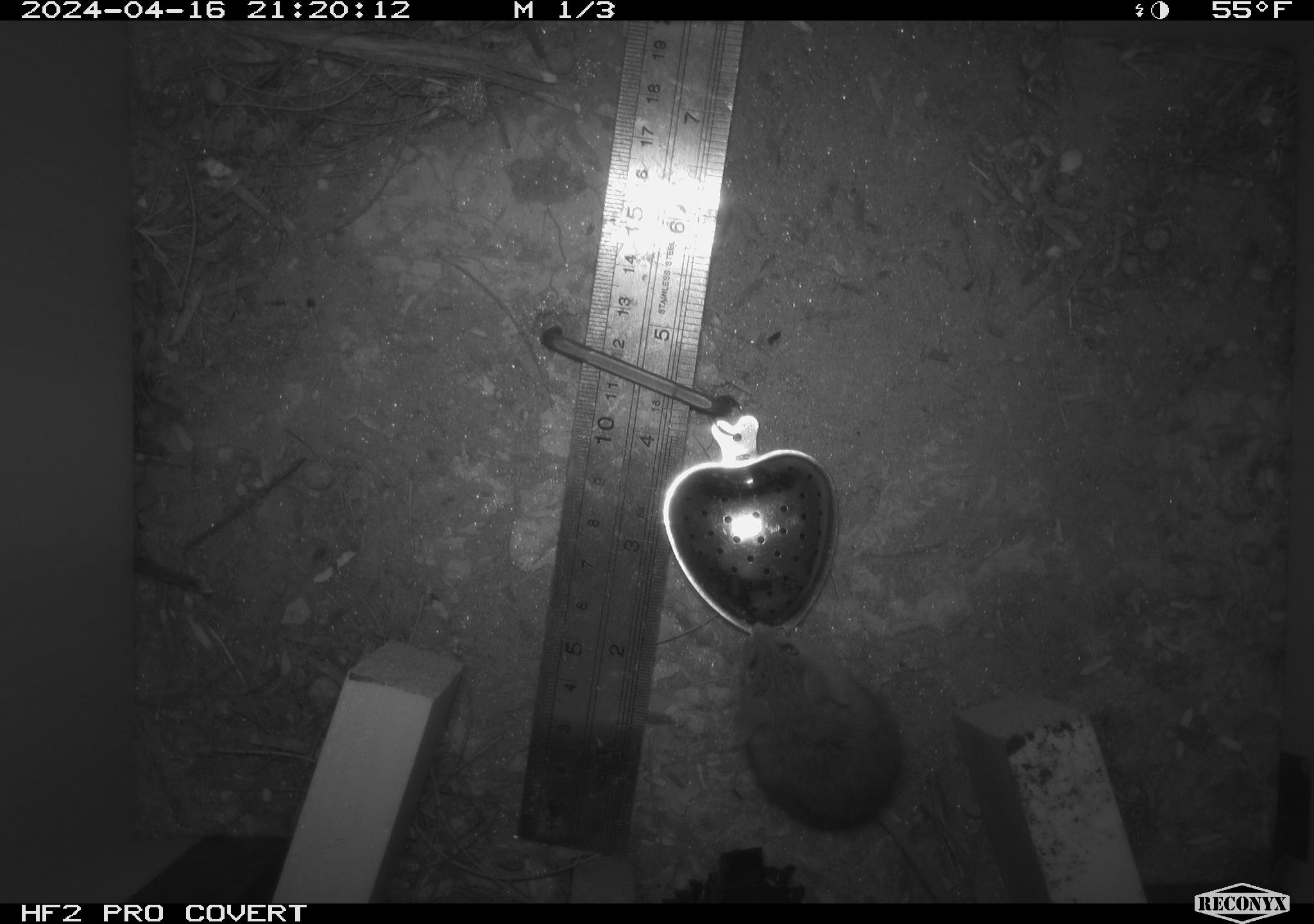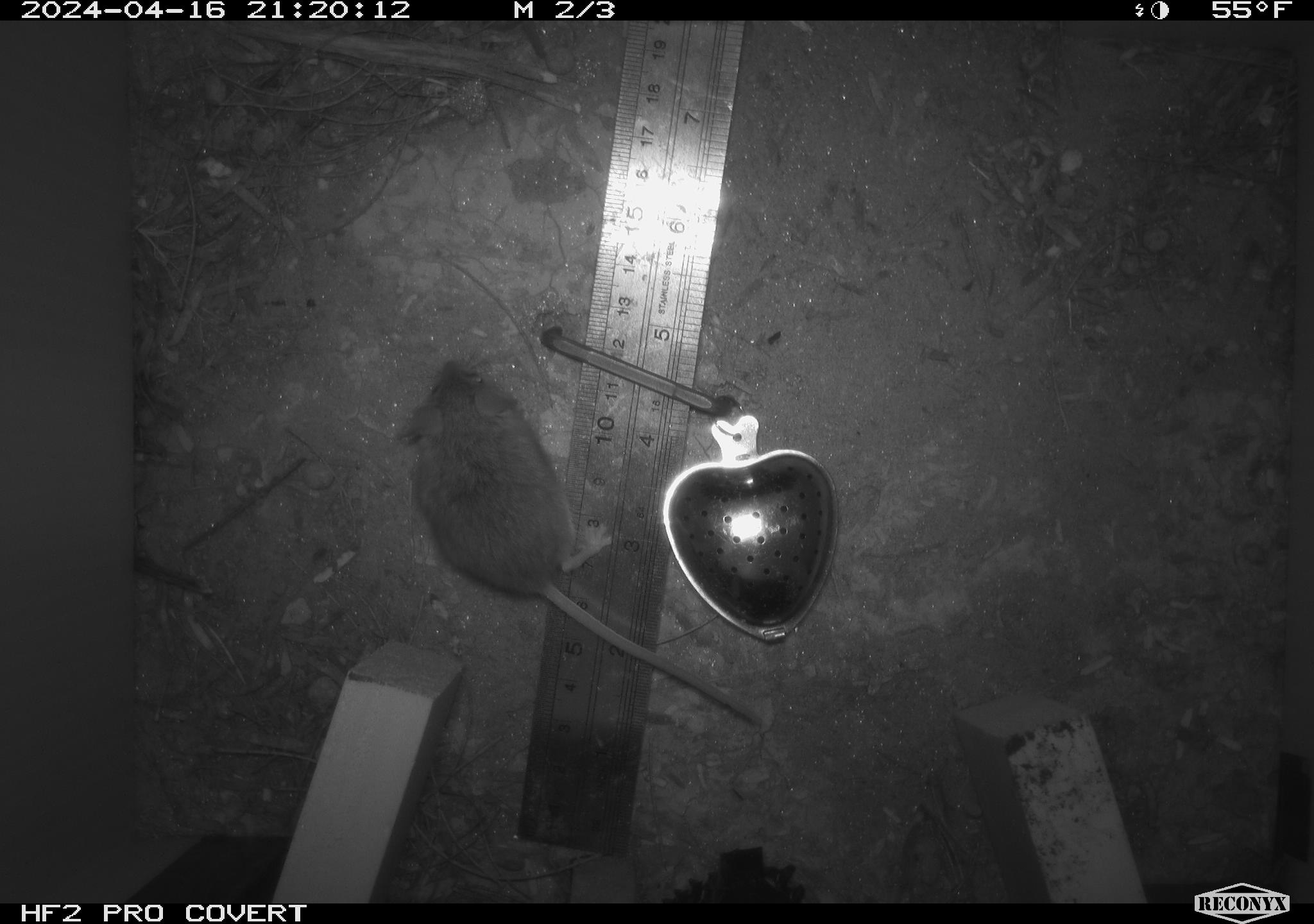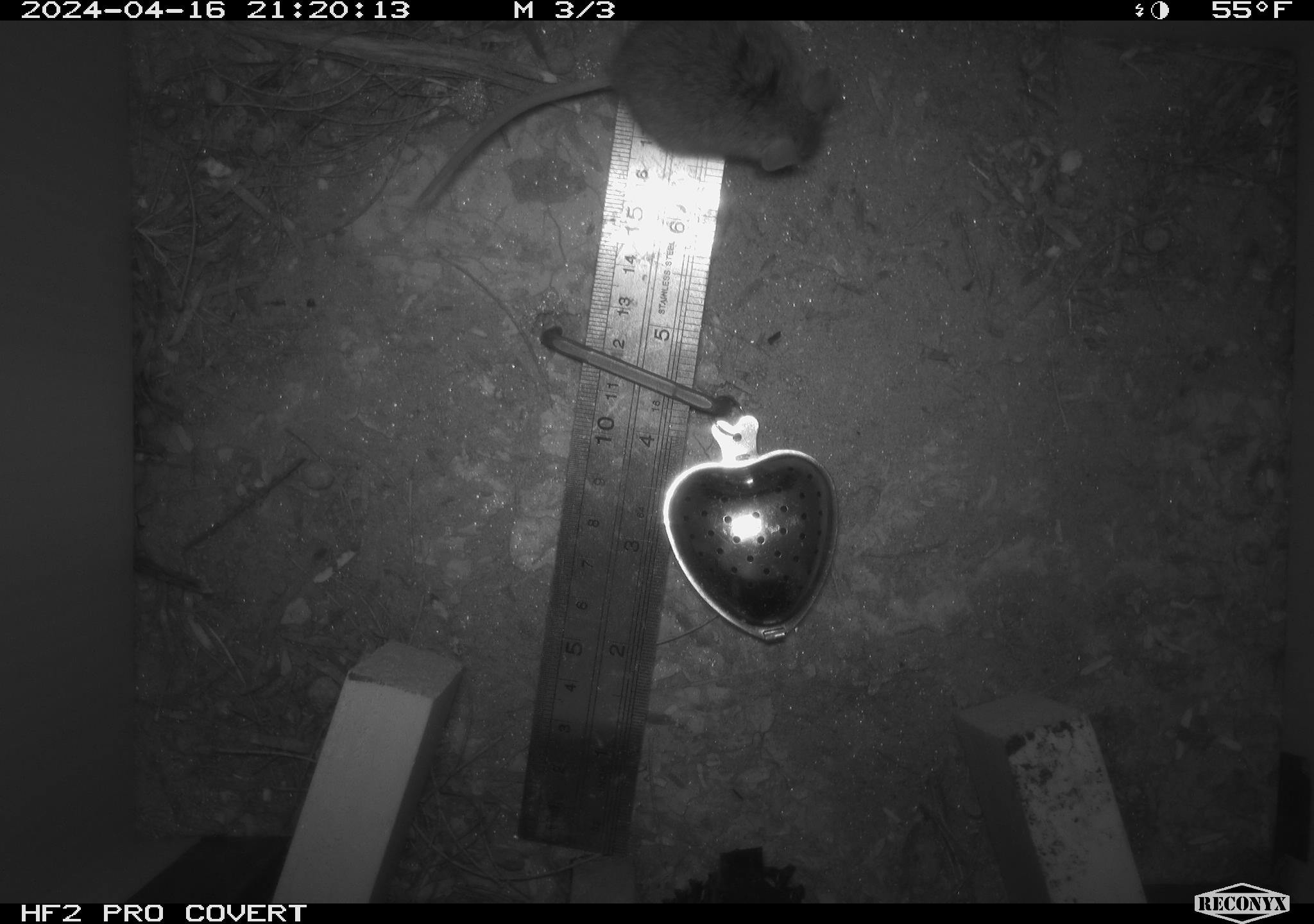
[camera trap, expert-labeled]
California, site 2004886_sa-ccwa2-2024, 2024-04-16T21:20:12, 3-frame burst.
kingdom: Animalia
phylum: Chordata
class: Mammalia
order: Rodentia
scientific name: Rodentia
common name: mouse species